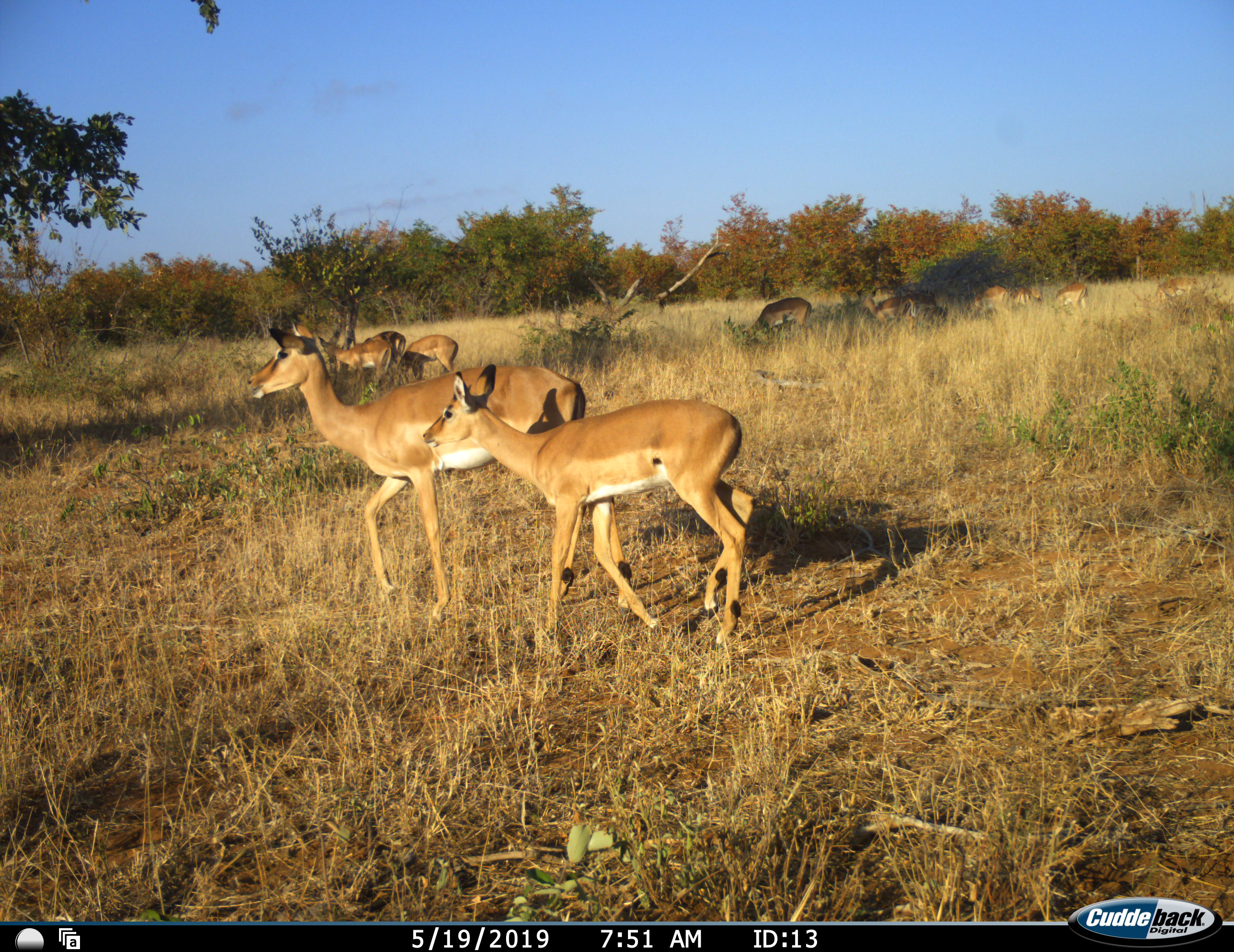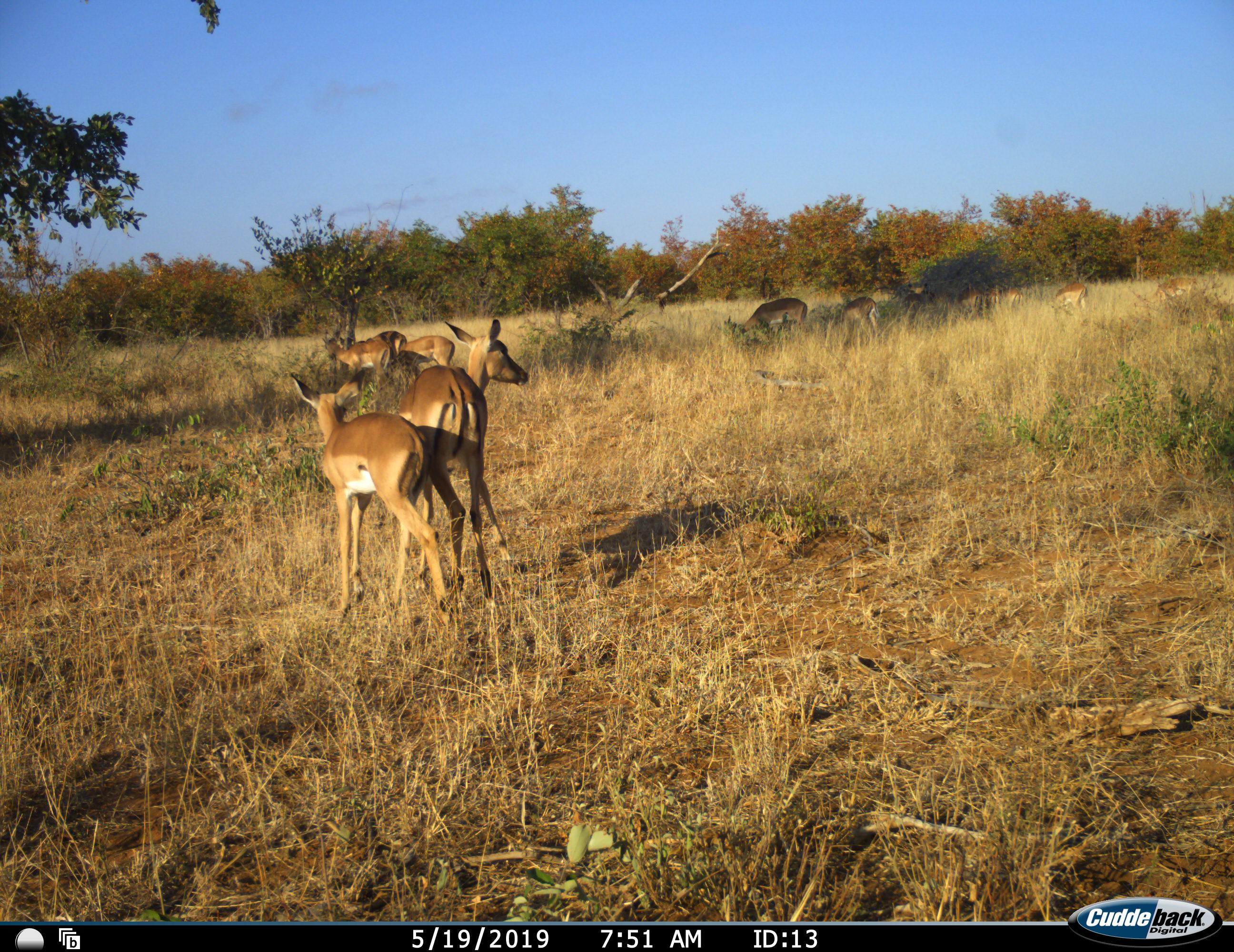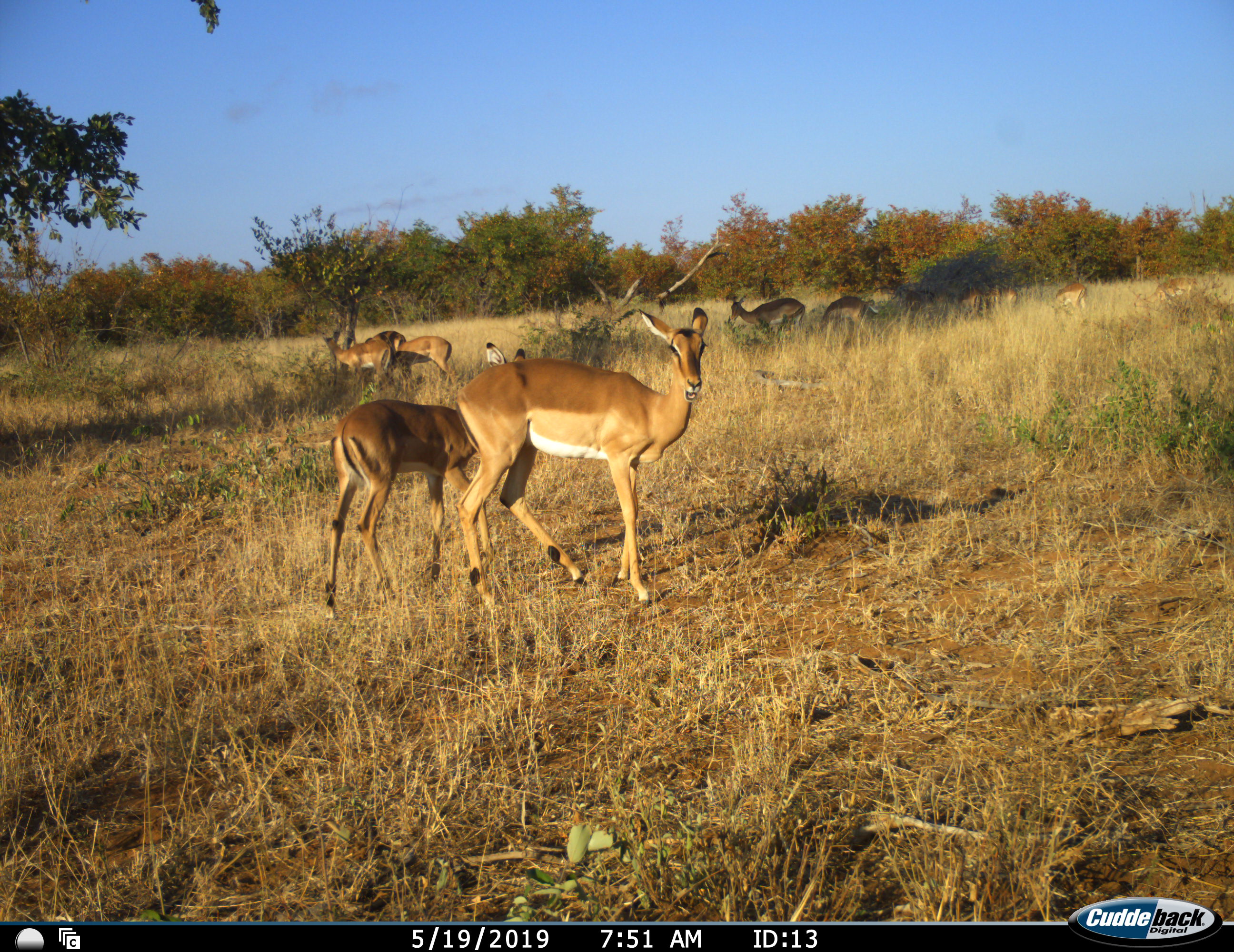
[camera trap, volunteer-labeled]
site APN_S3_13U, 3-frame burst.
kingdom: Animalia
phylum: Chordata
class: Mammalia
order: Artiodactyla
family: Bovidae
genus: Aepyceros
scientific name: Aepyceros melampus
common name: impala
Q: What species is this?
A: Impala (Aepyceros melampus).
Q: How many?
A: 11-50.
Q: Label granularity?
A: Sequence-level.